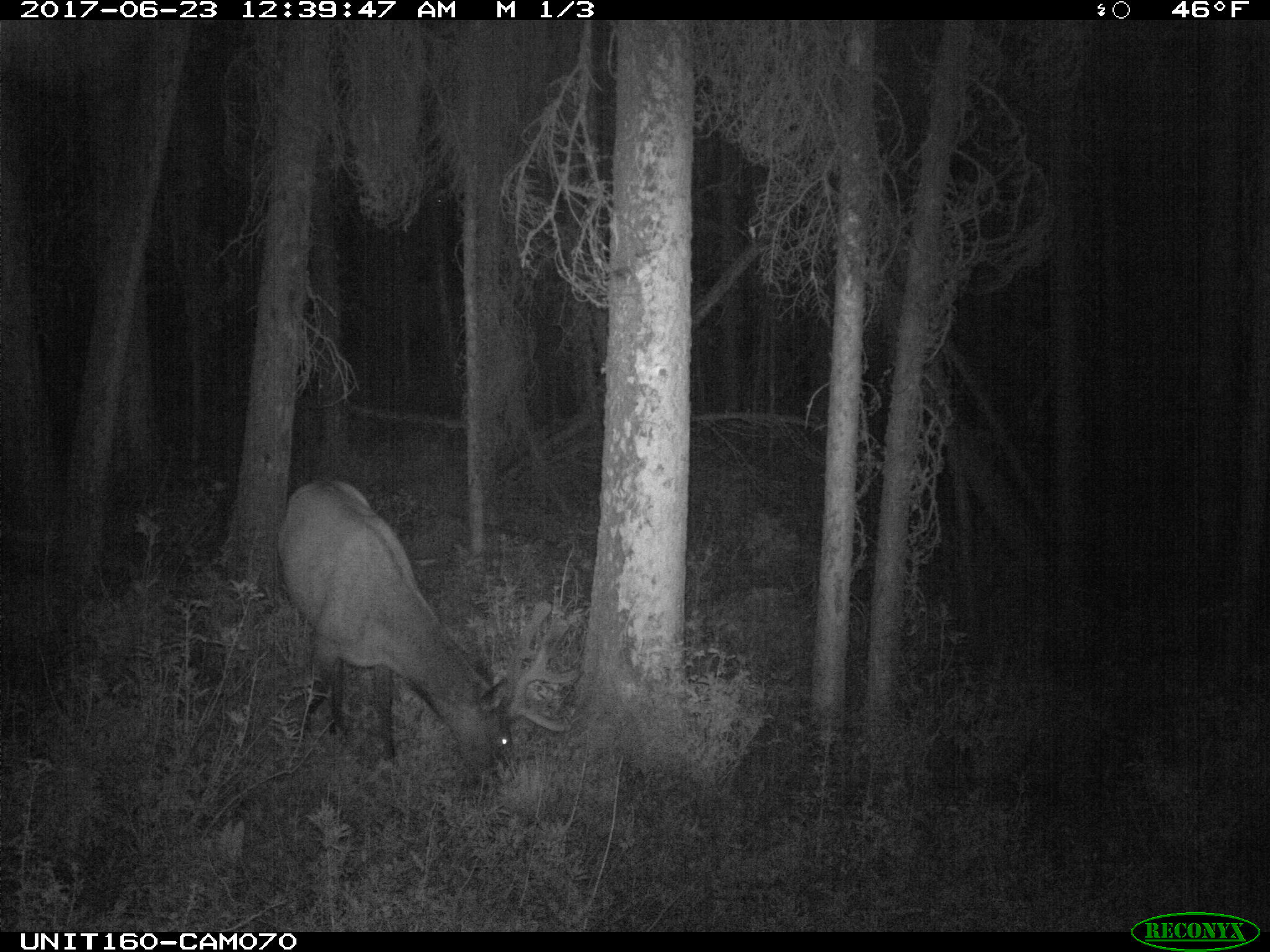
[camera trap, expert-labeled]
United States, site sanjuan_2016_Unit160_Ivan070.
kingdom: Animalia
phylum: Chordata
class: Mammalia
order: Artiodactyla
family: Cervidae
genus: Cervus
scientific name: Cervus elaphus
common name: red deer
Cervus elaphus (red deer).